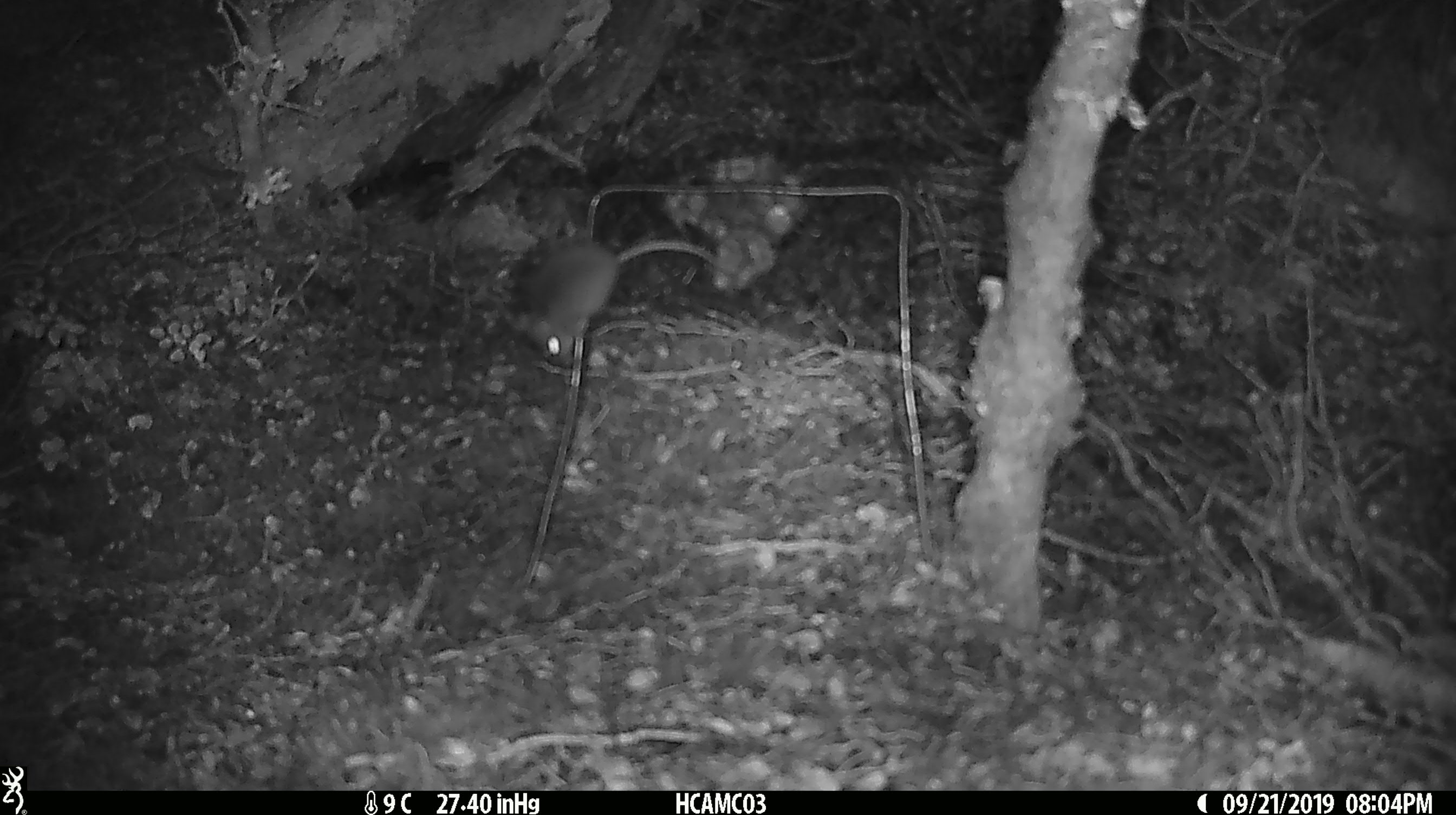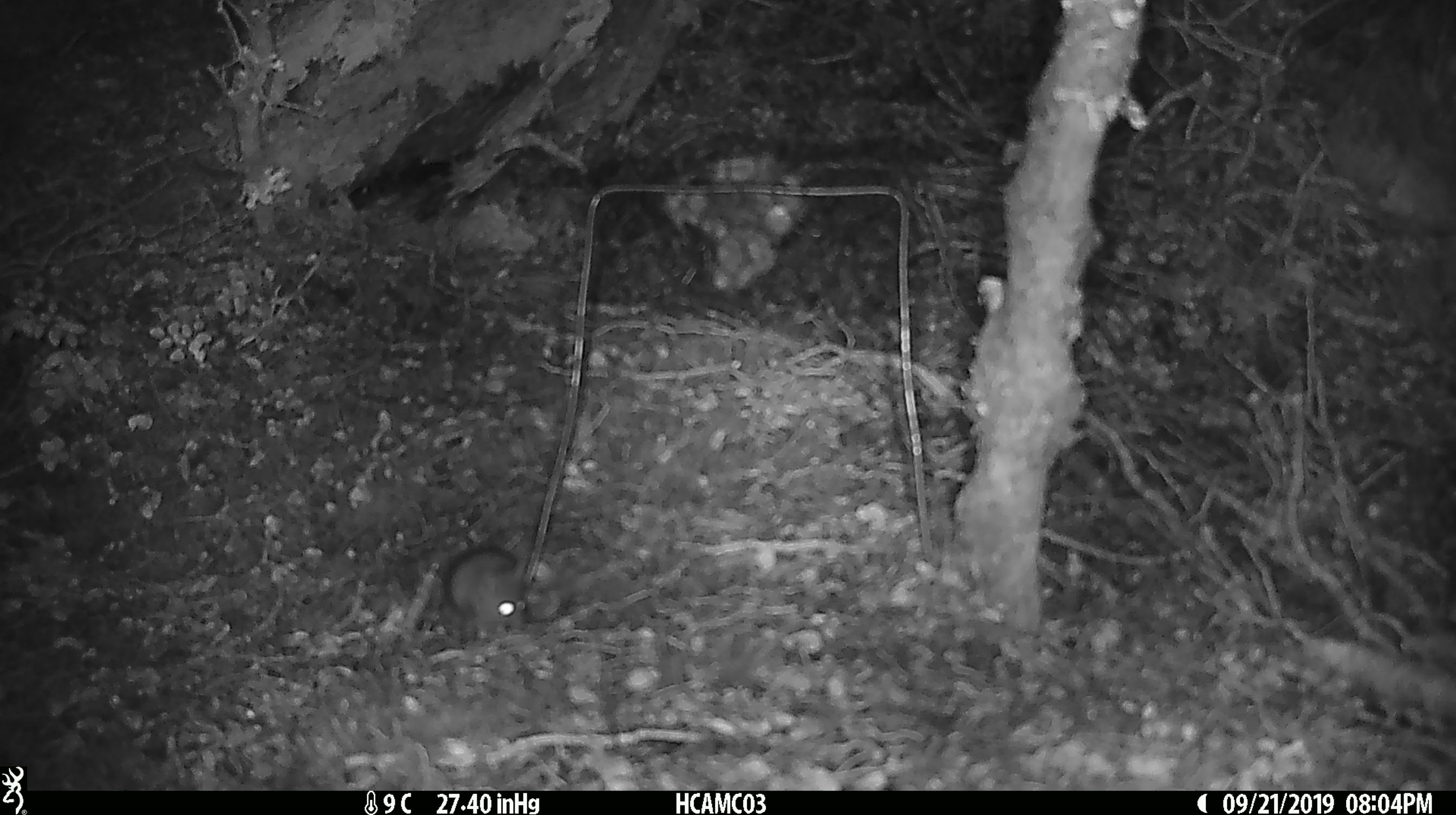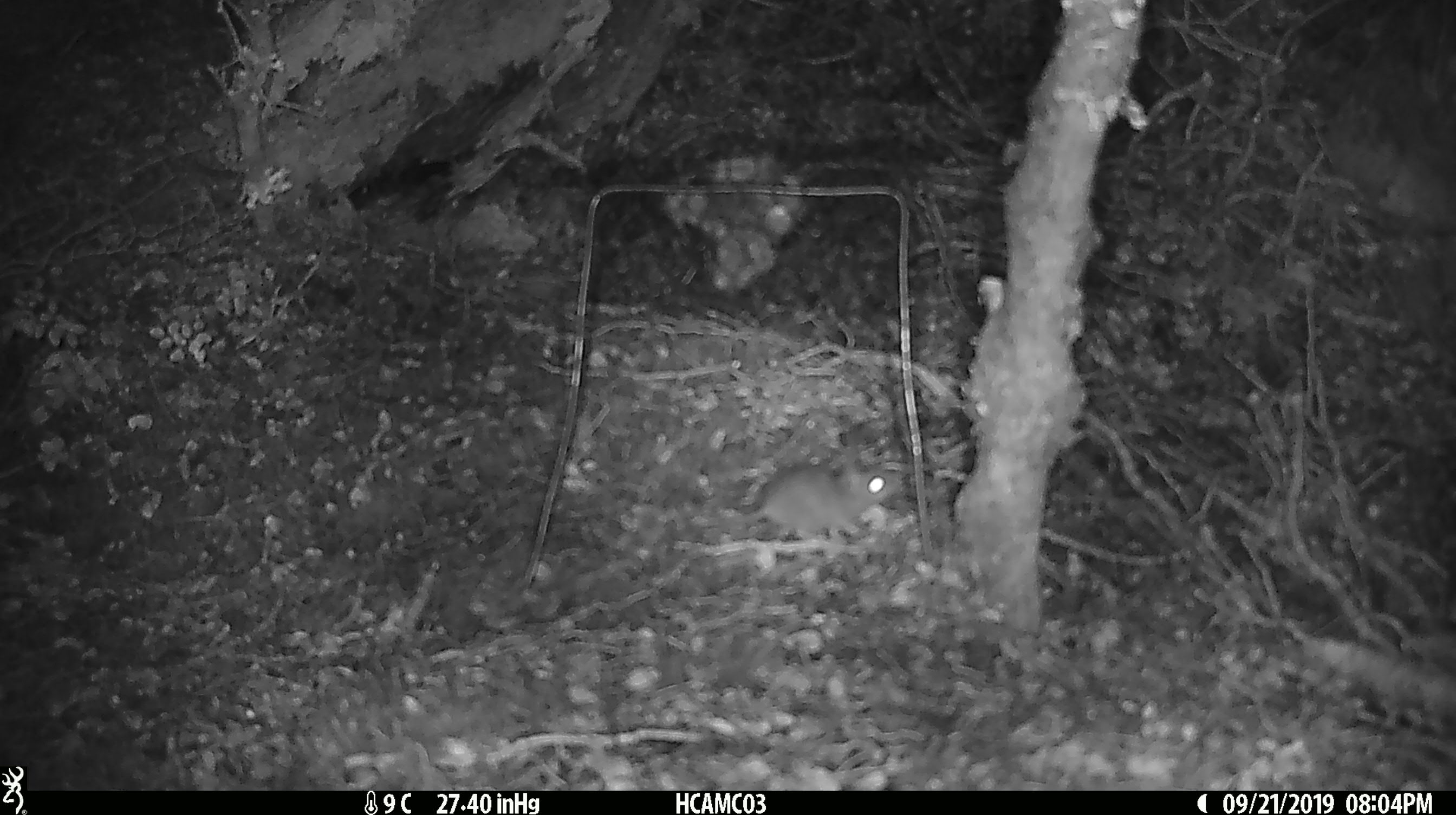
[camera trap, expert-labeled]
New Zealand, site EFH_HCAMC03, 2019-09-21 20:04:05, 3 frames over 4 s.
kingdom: Animalia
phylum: Chordata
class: Mammalia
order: Rodentia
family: Muridae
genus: Mus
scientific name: Mus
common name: mouse